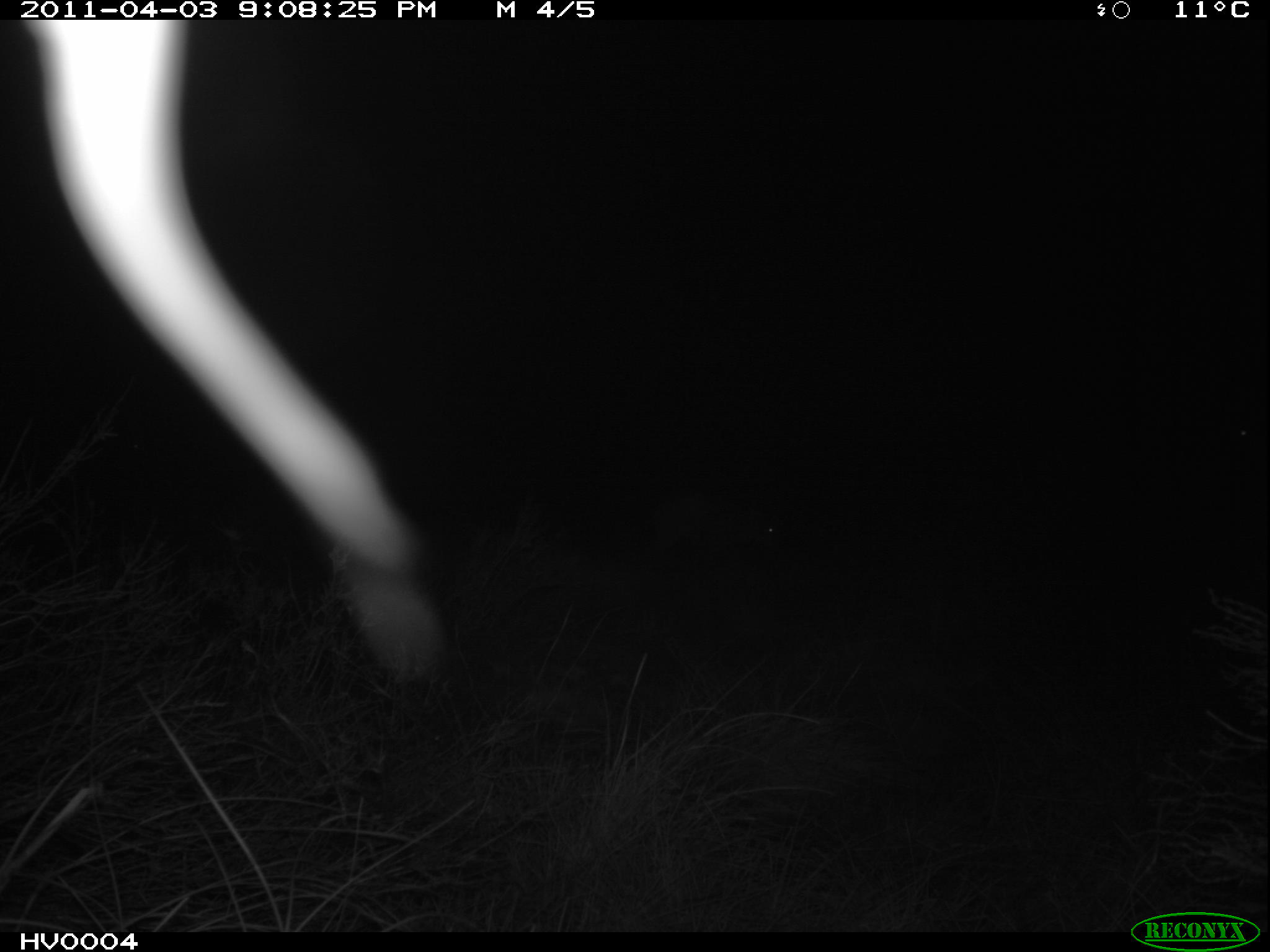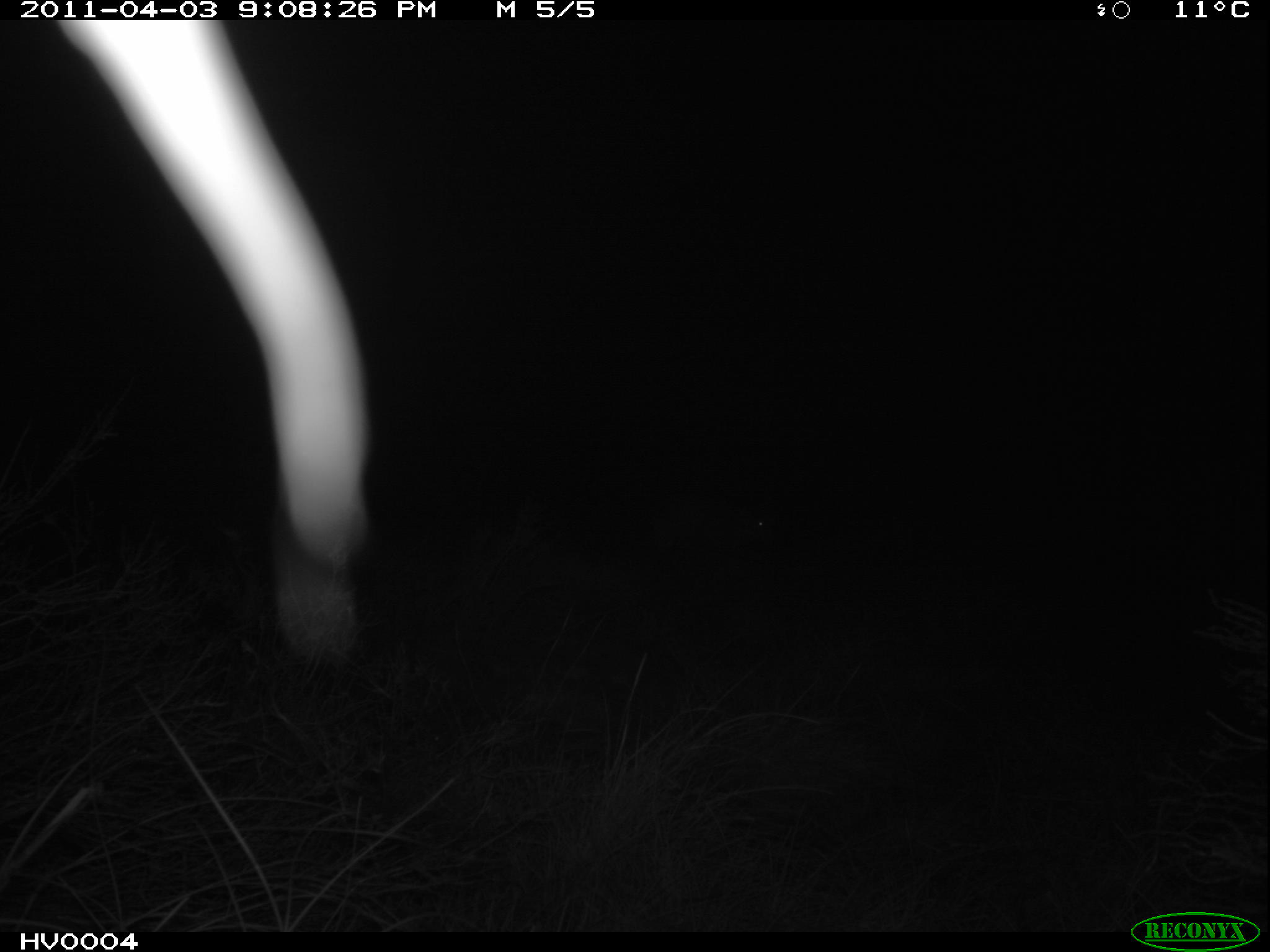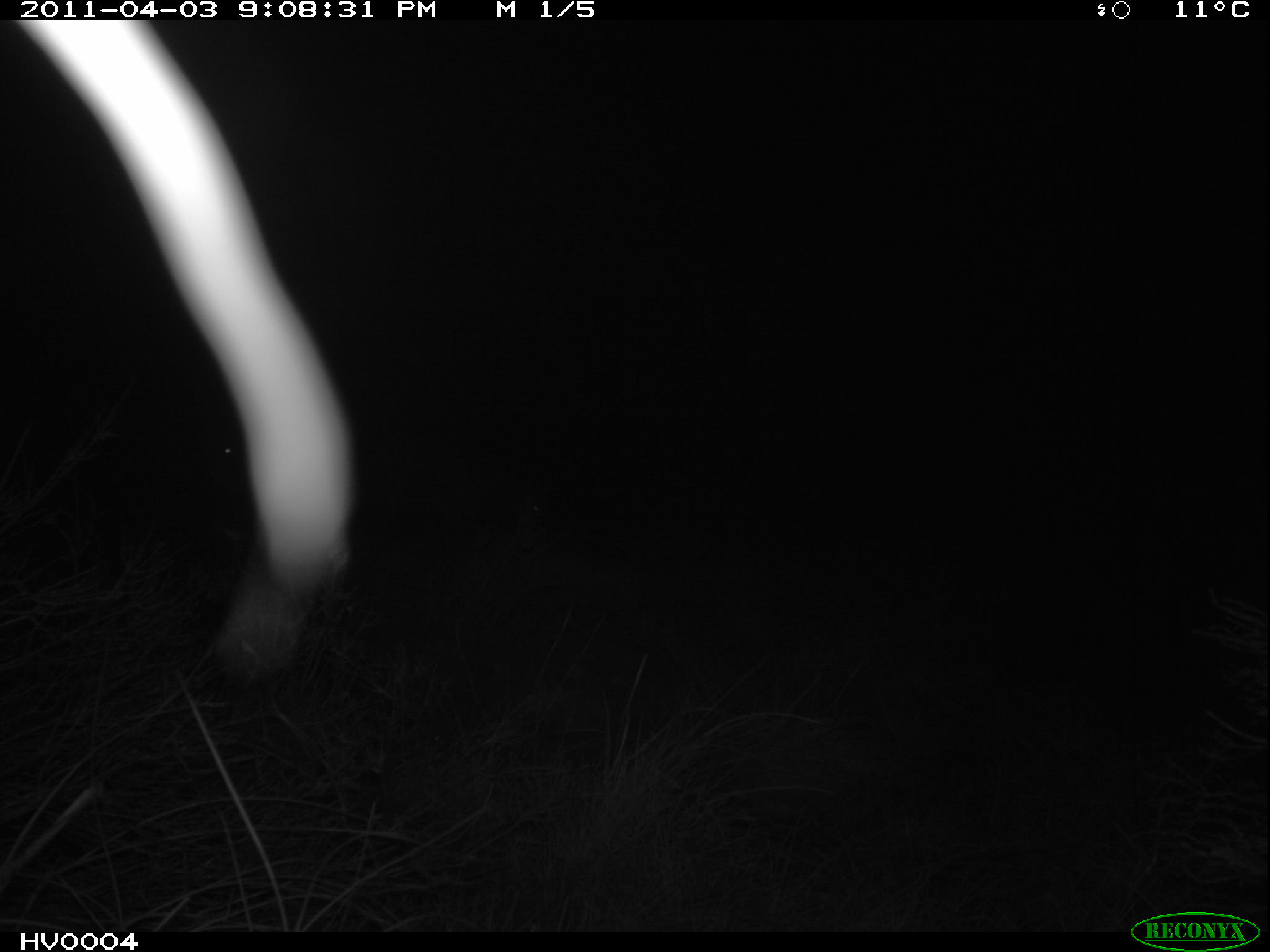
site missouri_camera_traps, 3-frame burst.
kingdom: Animalia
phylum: Chordata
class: Mammalia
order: Artiodactyla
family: Bovidae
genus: Ovis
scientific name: Ovis ammon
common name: mouflon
Mouflon (Ovis ammon). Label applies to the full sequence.